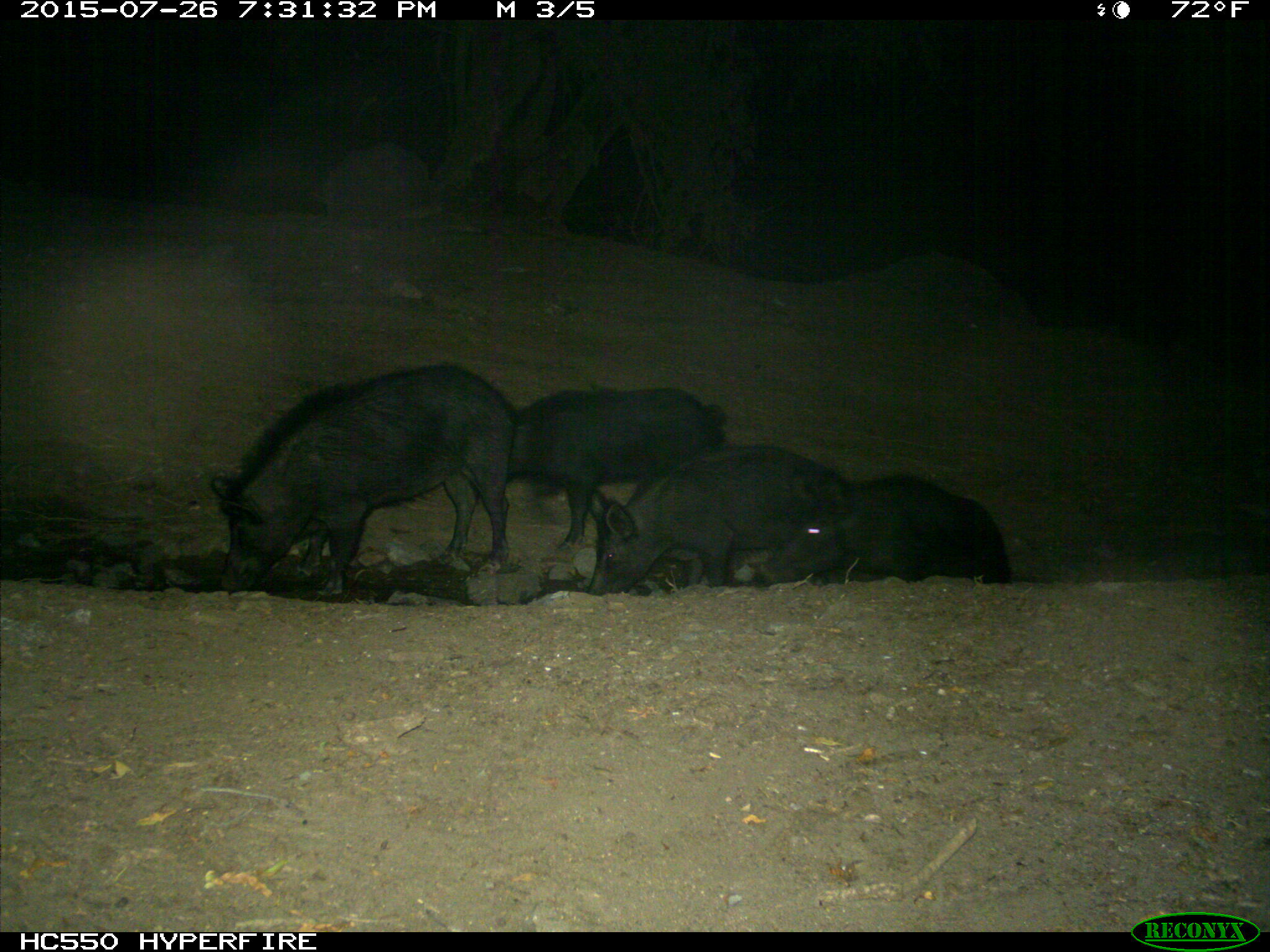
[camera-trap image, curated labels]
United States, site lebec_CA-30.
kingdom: Animalia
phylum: Chordata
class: Mammalia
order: Artiodactyla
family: Suidae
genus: Sus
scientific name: Sus scrofa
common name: wild boar